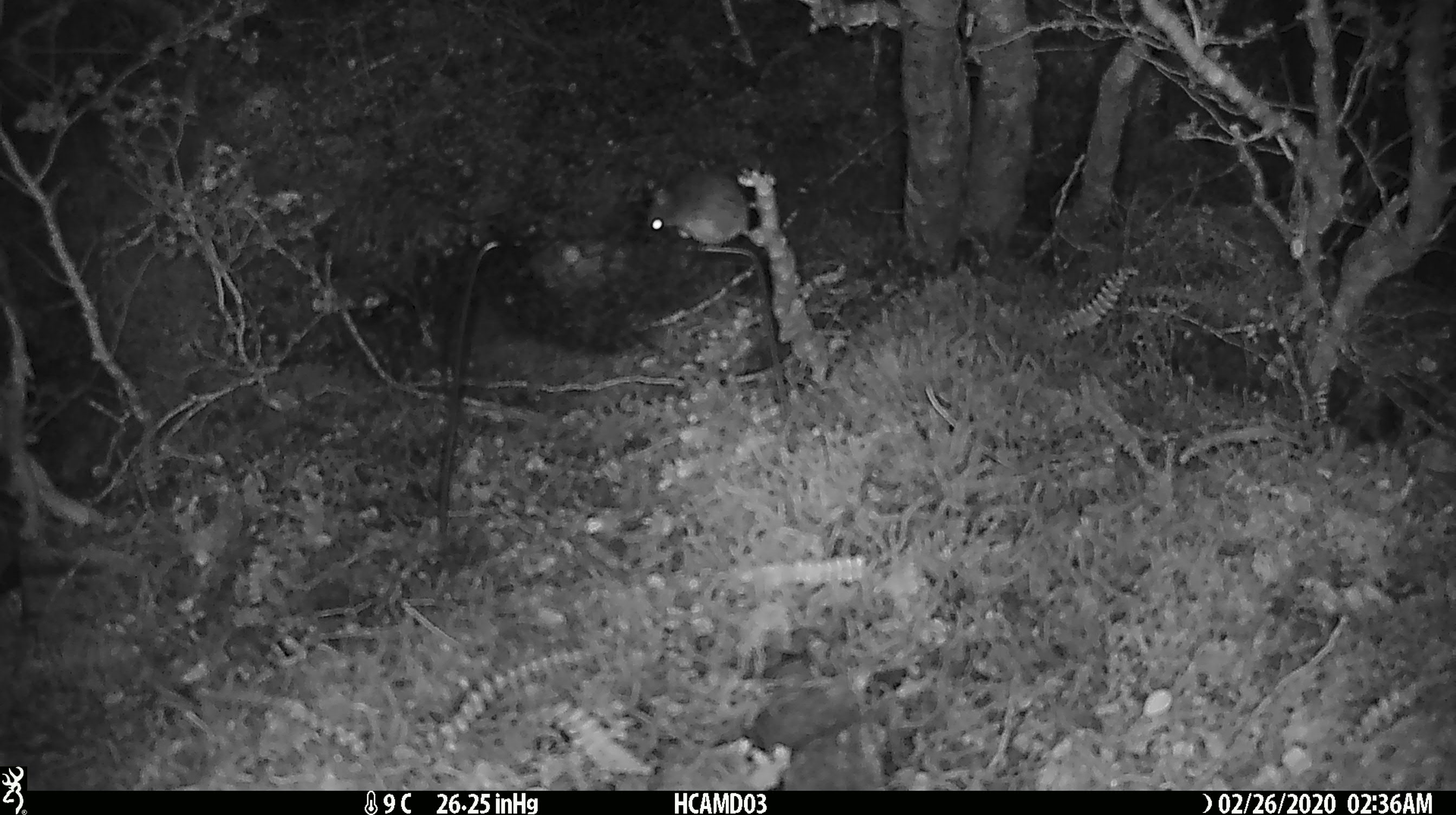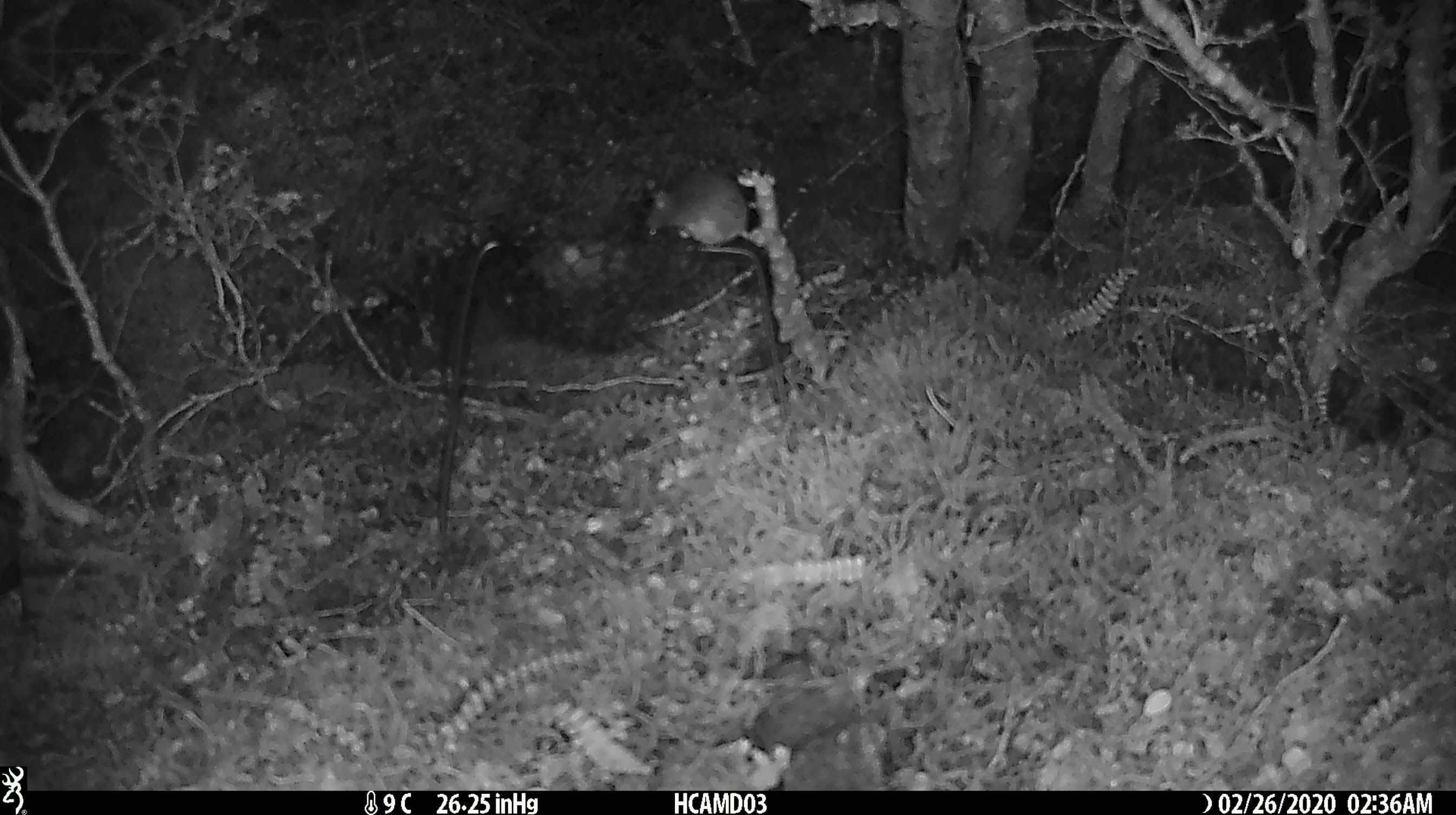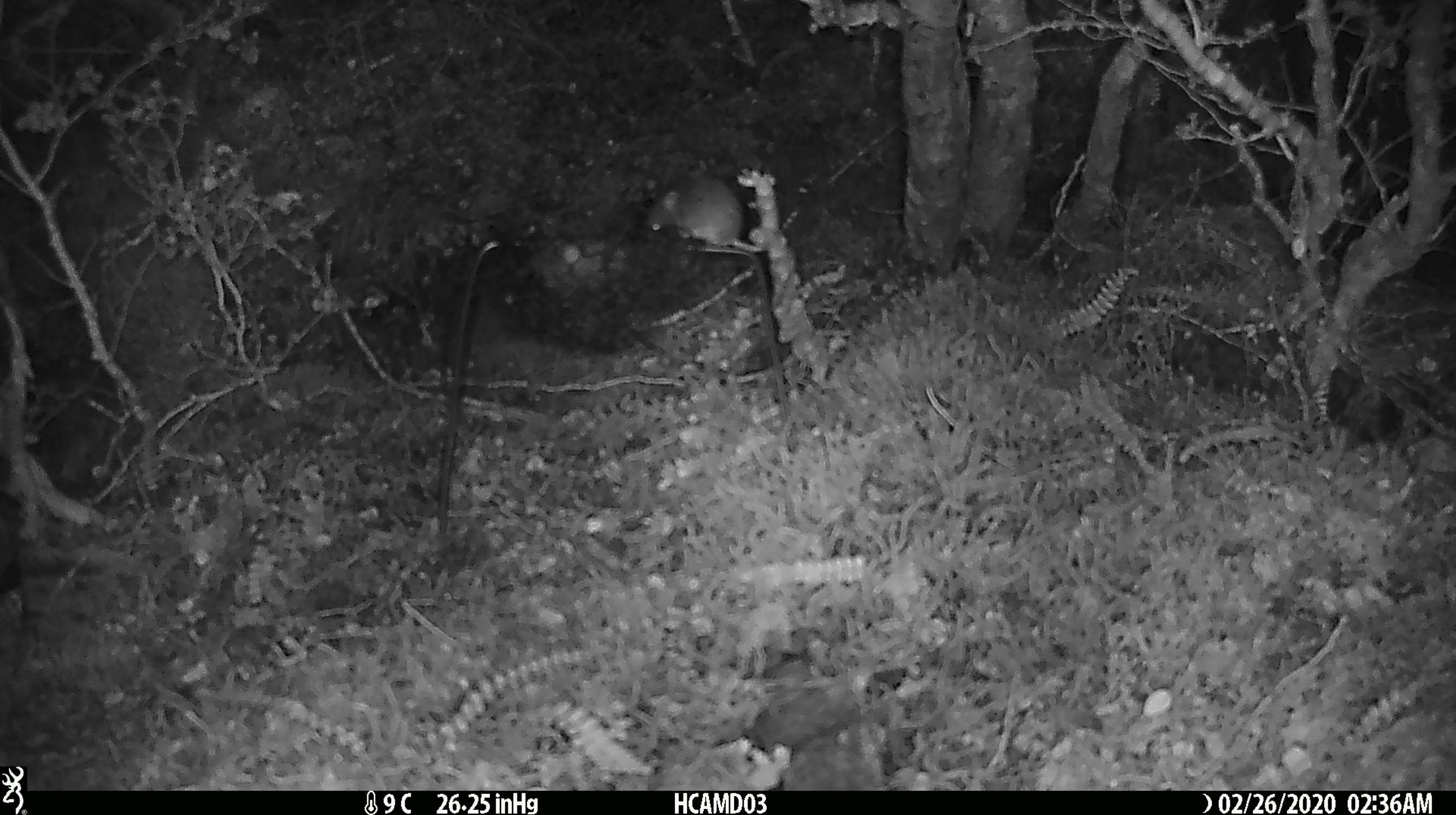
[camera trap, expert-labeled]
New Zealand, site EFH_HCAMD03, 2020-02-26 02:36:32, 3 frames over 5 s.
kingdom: Animalia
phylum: Chordata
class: Mammalia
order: Rodentia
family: Muridae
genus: Mus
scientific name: Mus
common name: mouse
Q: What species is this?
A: Mouse (Mus).